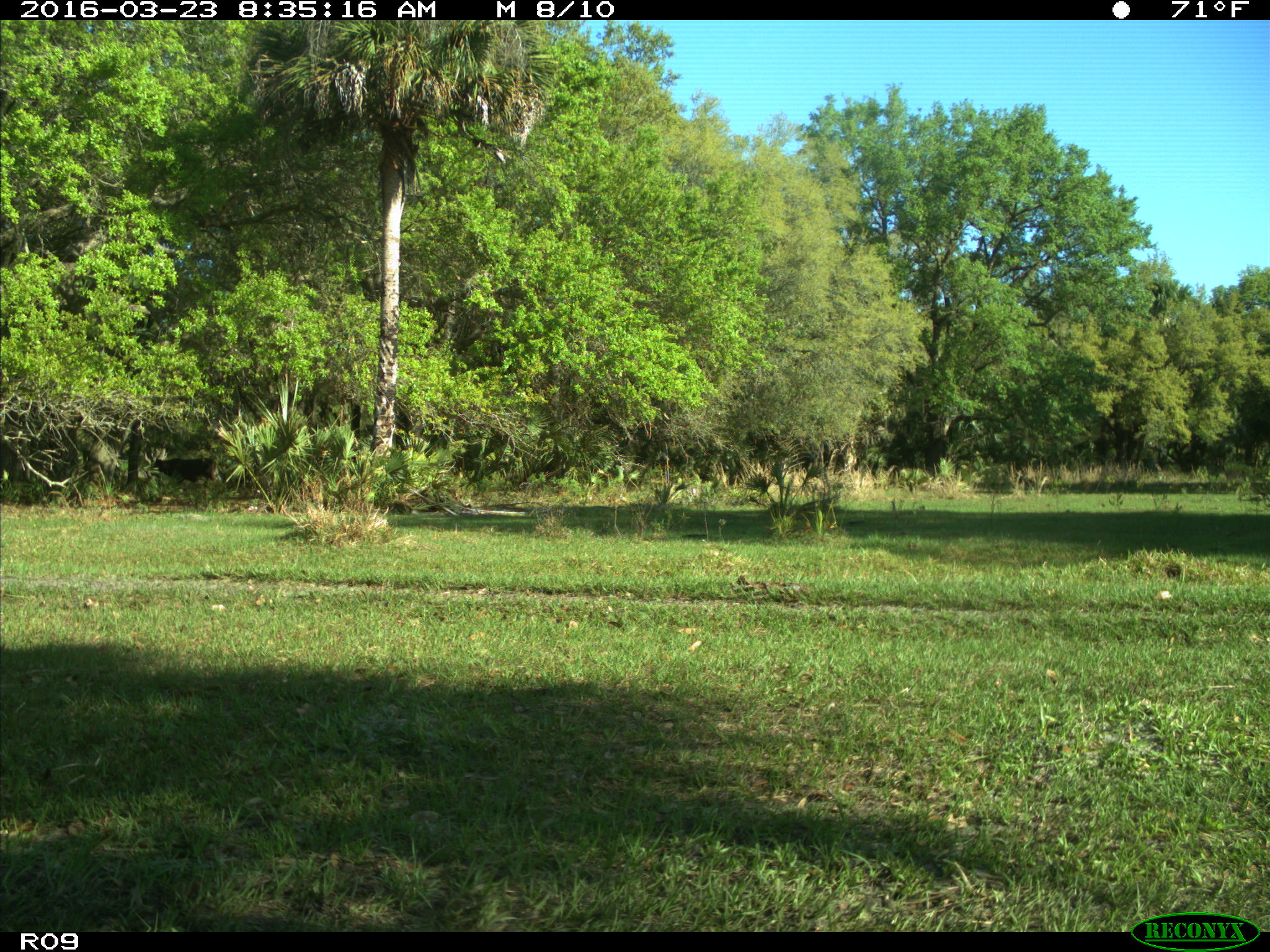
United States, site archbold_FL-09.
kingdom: Animalia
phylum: Chordata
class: Mammalia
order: Artiodactyla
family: Bovidae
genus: Bos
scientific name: Bos taurus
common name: domestic cow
Bos taurus (domestic cow).